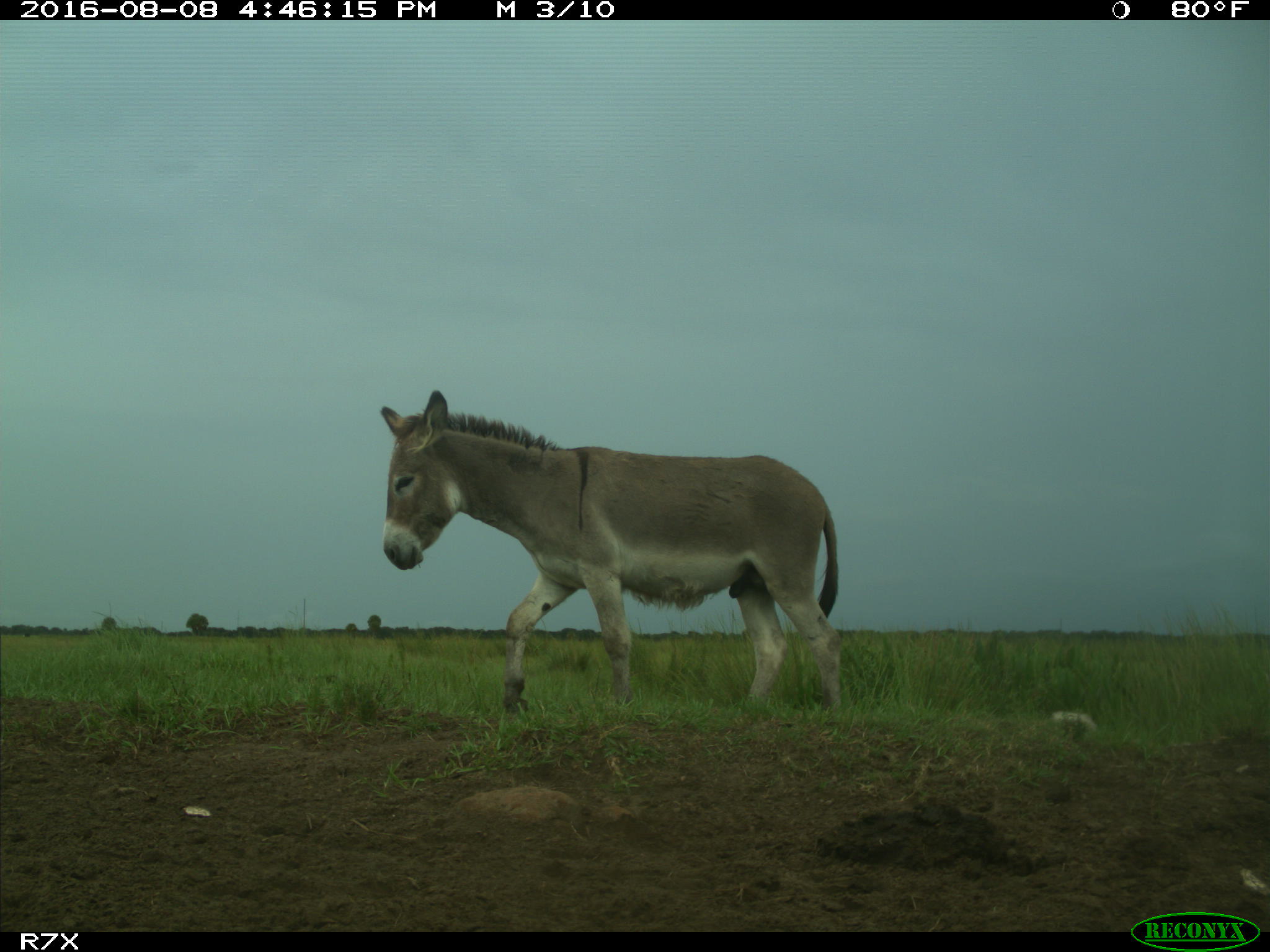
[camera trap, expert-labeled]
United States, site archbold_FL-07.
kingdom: Animalia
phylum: Chordata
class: Mammalia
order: Perissodactyla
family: Equidae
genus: Equus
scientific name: Equus africanus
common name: african wild ass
Equus africanus (african wild ass).